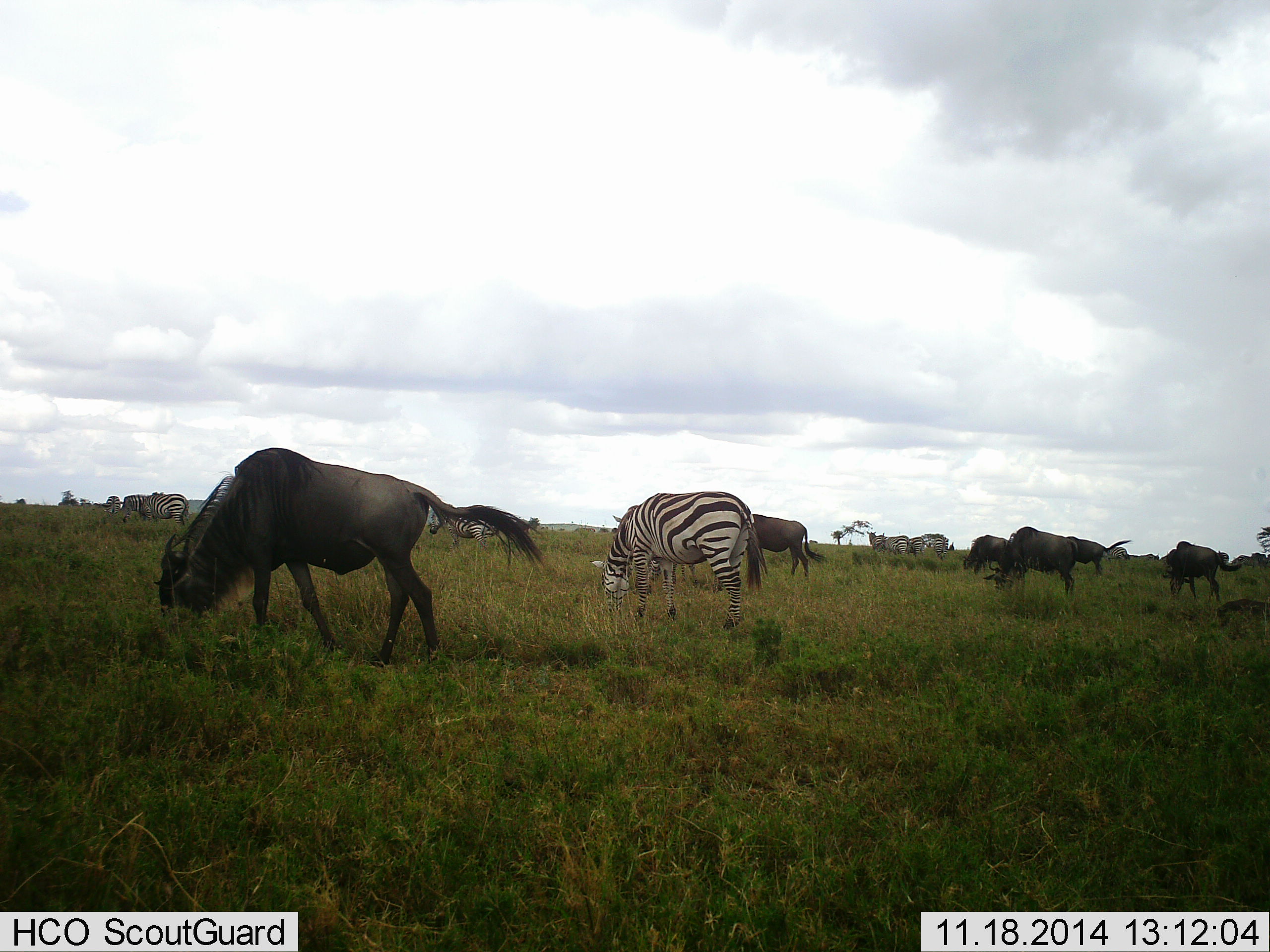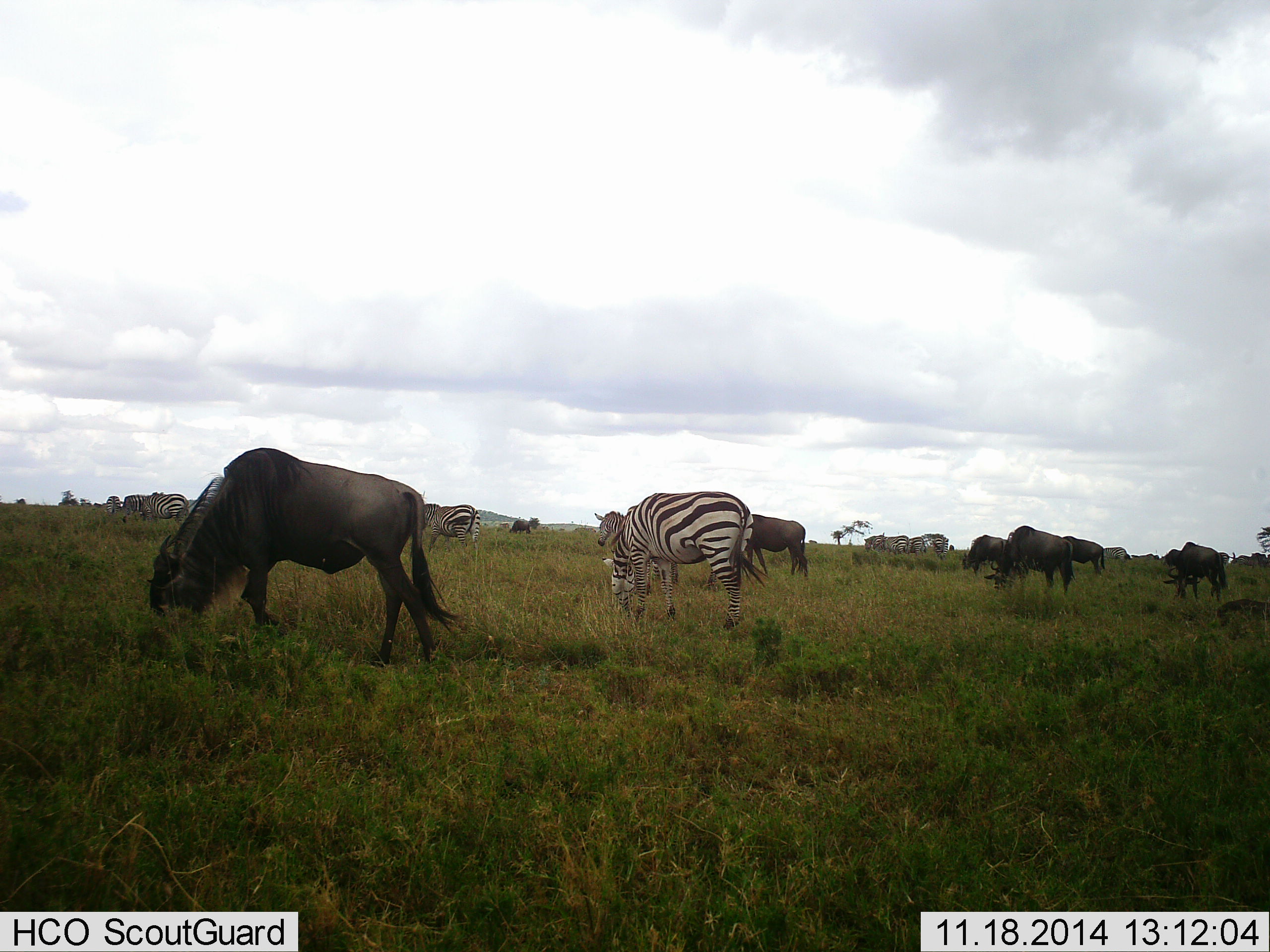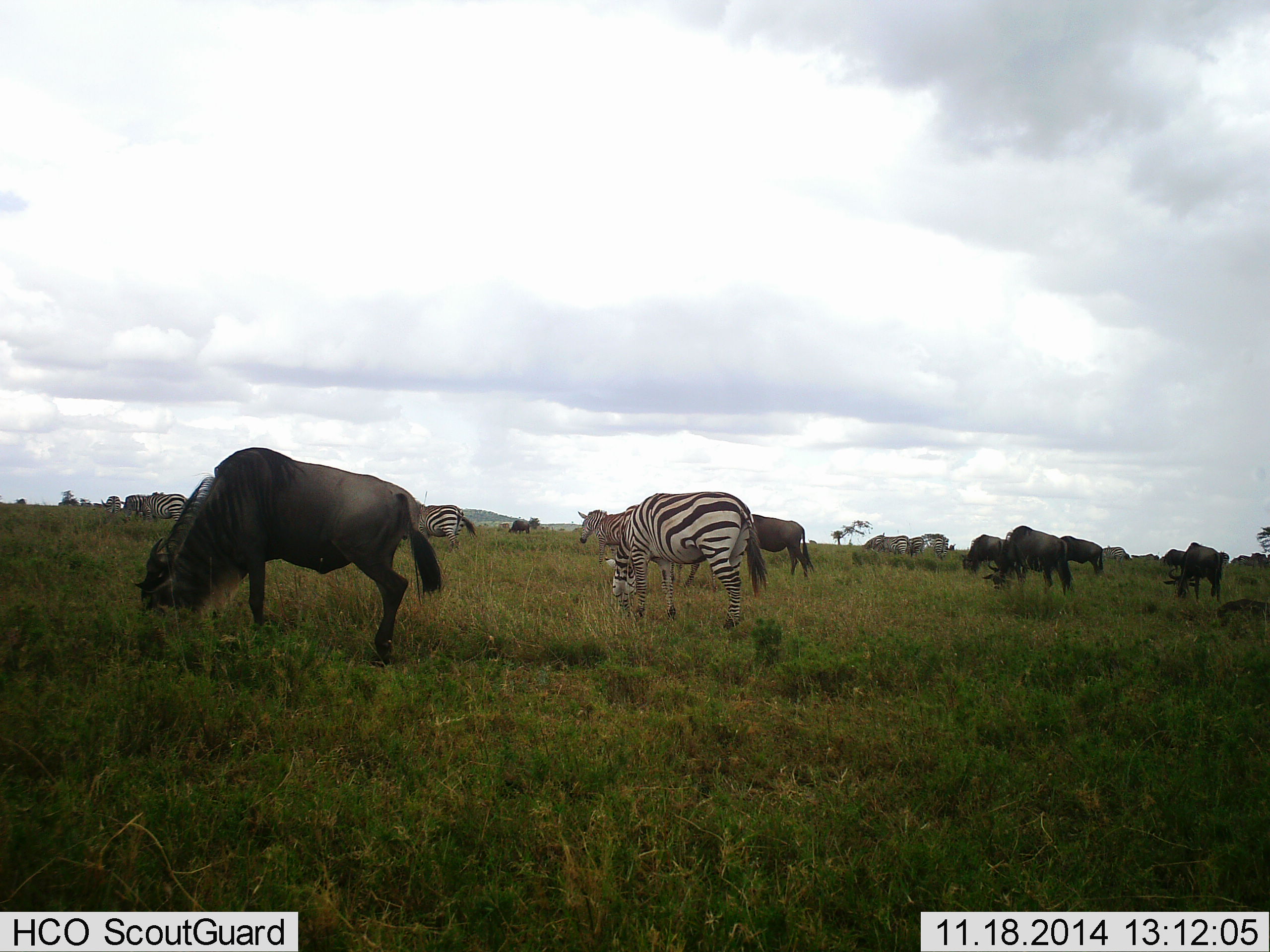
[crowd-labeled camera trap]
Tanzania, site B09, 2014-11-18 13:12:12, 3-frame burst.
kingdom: Animalia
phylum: Chordata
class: Mammalia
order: Artiodactyla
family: Bovidae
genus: Connochaetes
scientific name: Connochaetes taurinus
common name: blue wildebeest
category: wildebeest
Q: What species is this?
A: Wildebeest (blue wildebeest) (Connochaetes taurinus).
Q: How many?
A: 7.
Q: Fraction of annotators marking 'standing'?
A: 20%.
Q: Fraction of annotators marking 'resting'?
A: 10%.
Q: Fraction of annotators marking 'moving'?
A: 20%.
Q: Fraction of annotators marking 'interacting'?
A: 0%.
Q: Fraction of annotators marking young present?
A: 0%.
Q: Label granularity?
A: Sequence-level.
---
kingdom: Animalia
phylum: Chordata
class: Mammalia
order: Perissodactyla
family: Equidae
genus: Equus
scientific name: Equus quagga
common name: plains zebra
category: zebra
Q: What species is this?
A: Zebra (plains zebra) (Equus quagga).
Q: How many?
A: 6.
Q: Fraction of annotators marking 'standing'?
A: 20%.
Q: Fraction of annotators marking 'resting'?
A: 0%.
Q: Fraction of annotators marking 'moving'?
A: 30%.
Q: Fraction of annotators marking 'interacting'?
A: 10%.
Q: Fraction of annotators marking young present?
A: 0%.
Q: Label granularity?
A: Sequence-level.